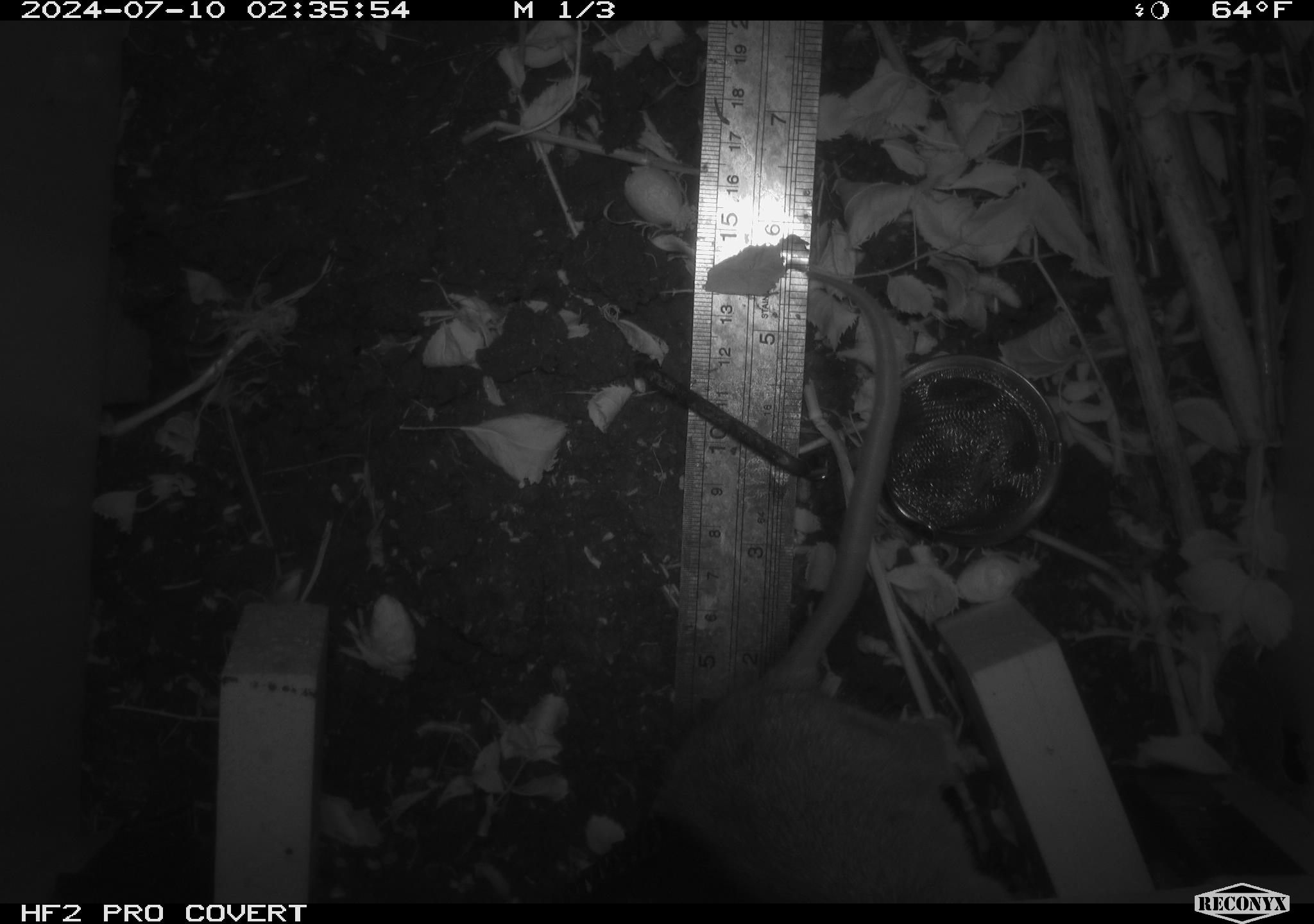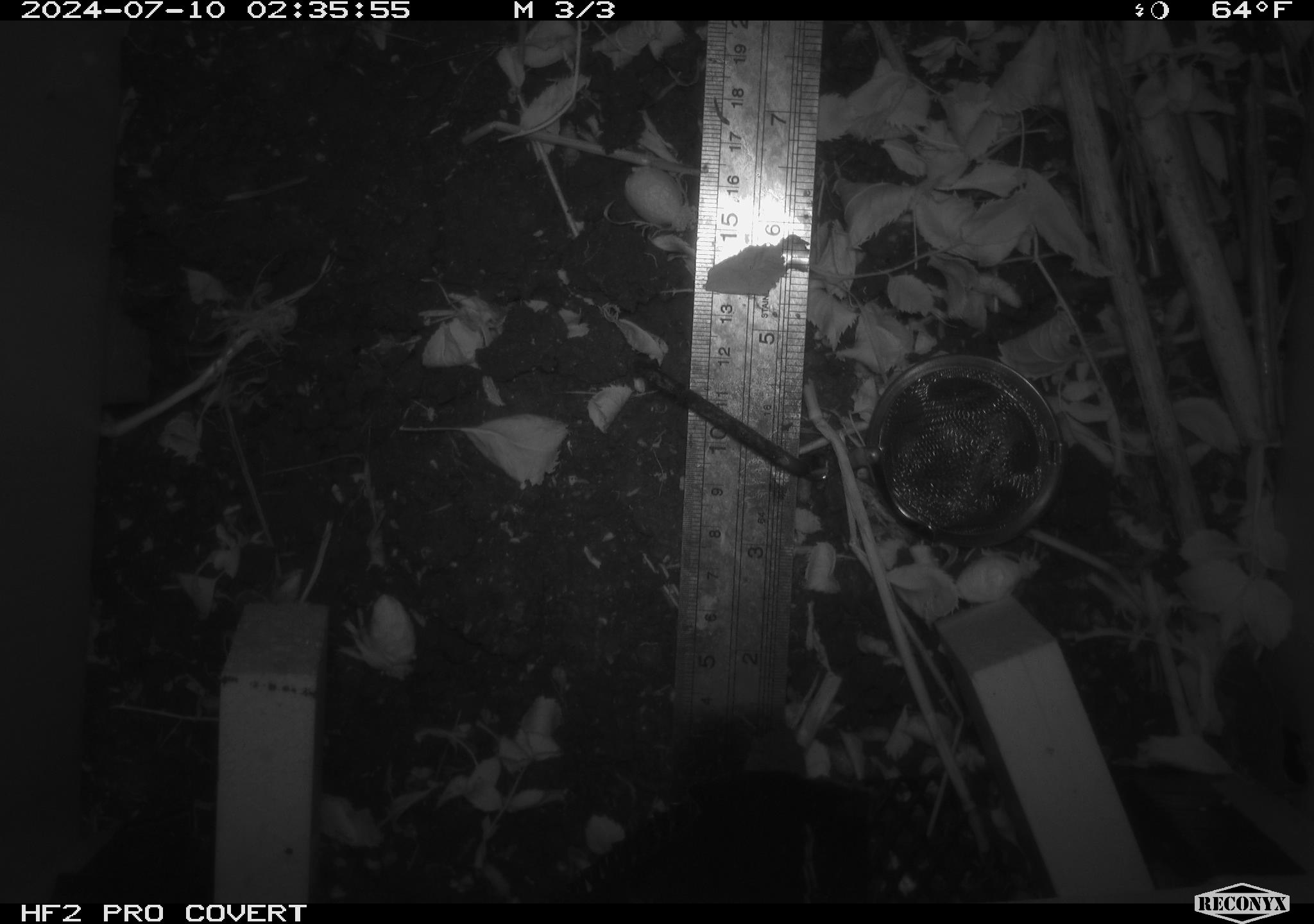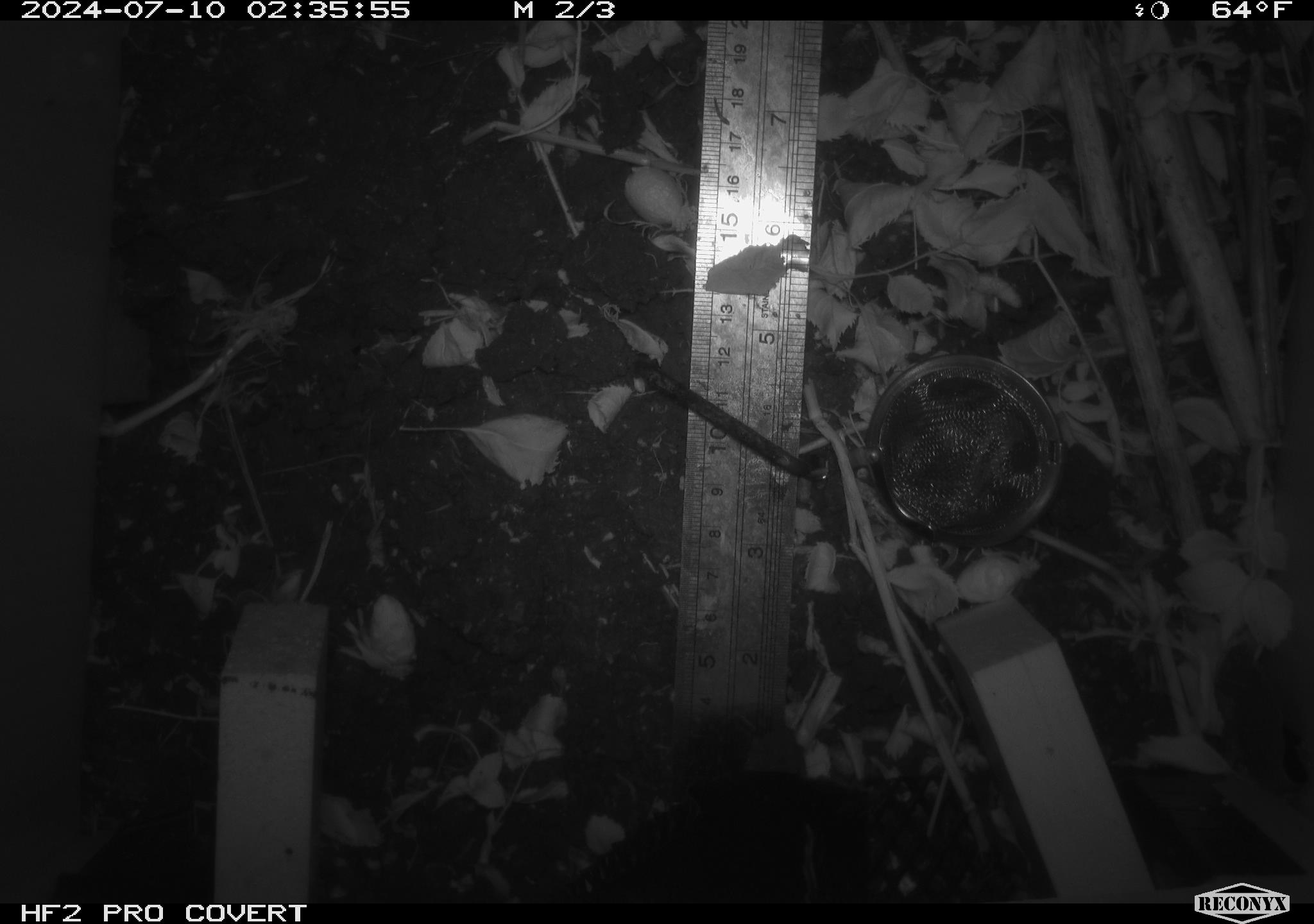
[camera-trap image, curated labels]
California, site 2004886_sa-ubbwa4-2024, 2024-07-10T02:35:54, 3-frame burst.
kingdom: Animalia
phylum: Chordata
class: Mammalia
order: Rodentia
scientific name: Rodentia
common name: woodrat or rat or mouse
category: woodrat or rat or mouse species